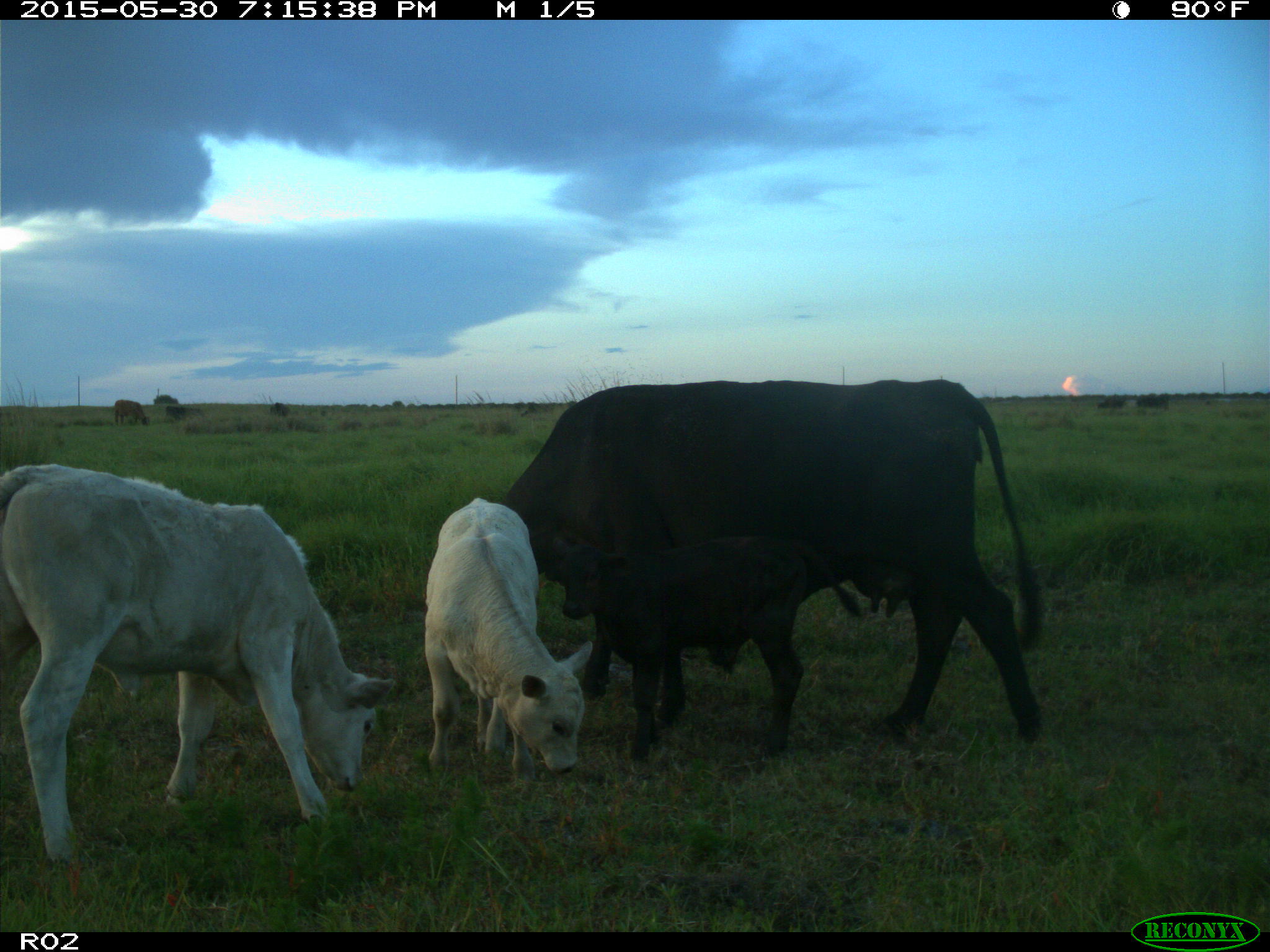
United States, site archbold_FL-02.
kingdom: Animalia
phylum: Chordata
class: Mammalia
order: Artiodactyla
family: Bovidae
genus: Bos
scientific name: Bos taurus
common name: domestic cow